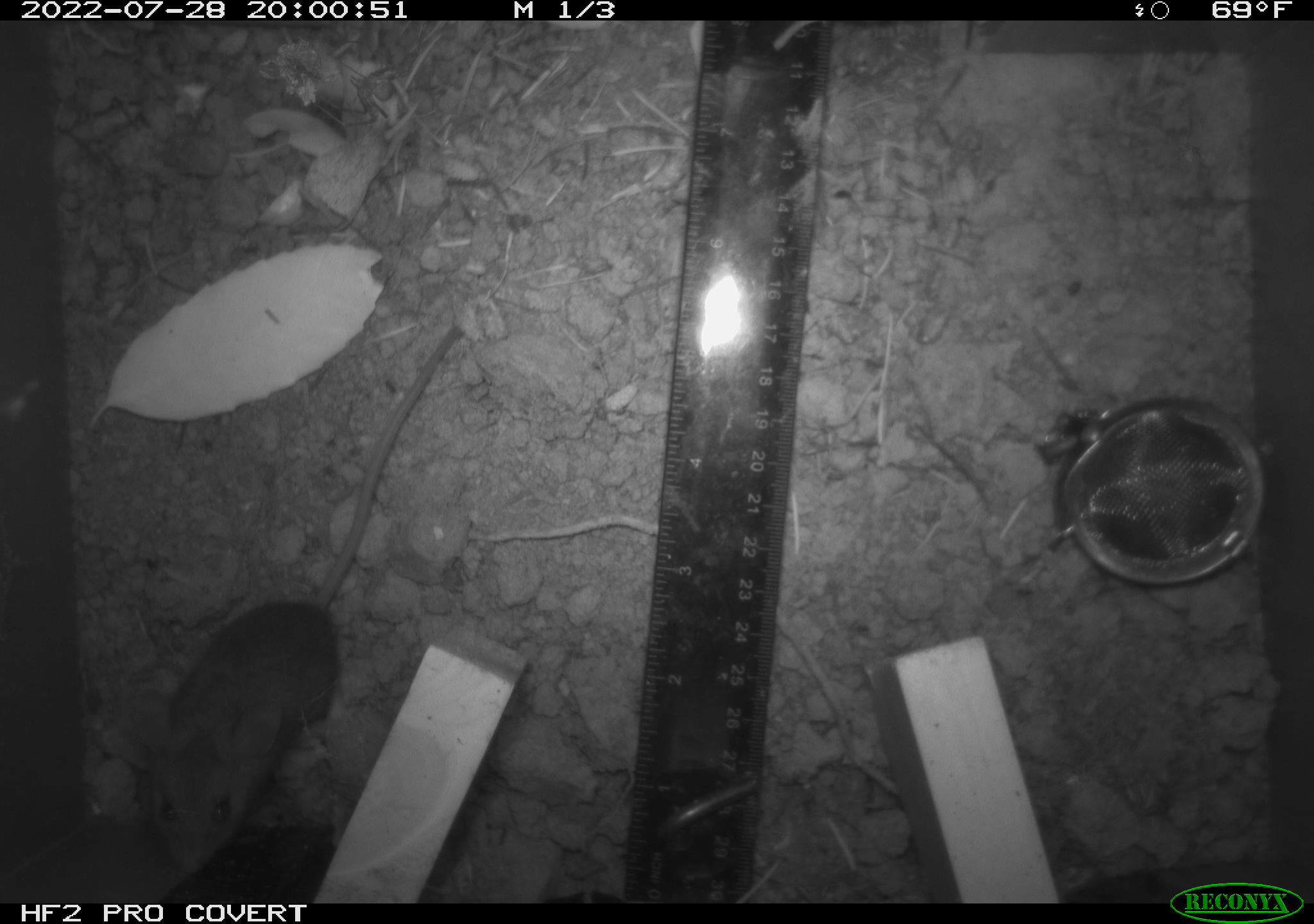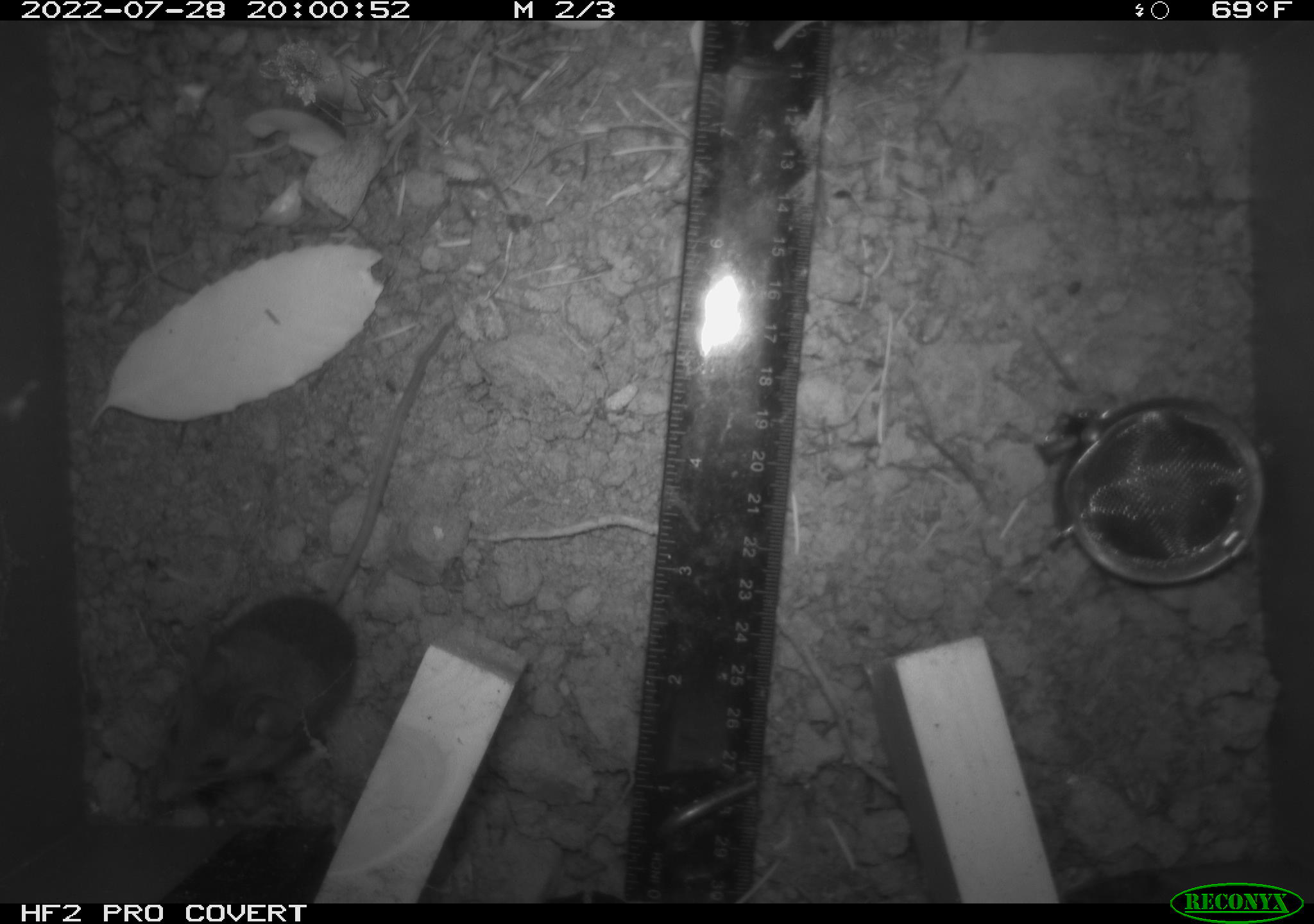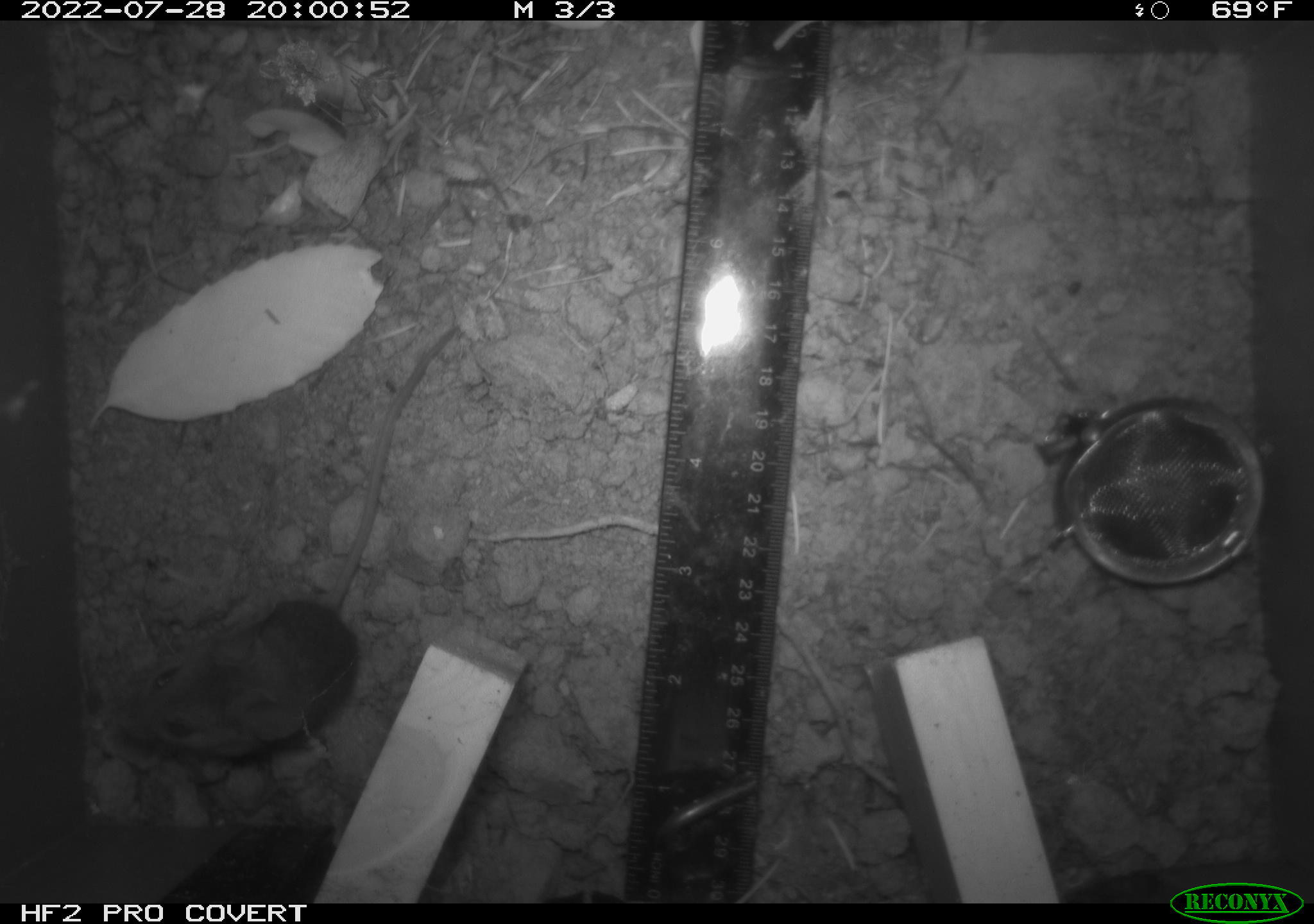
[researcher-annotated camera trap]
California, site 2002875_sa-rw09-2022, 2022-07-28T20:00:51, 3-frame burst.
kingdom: Animalia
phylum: Chordata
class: Mammalia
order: Rodentia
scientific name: Rodentia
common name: rodent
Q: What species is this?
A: Rodent (Rodentia).